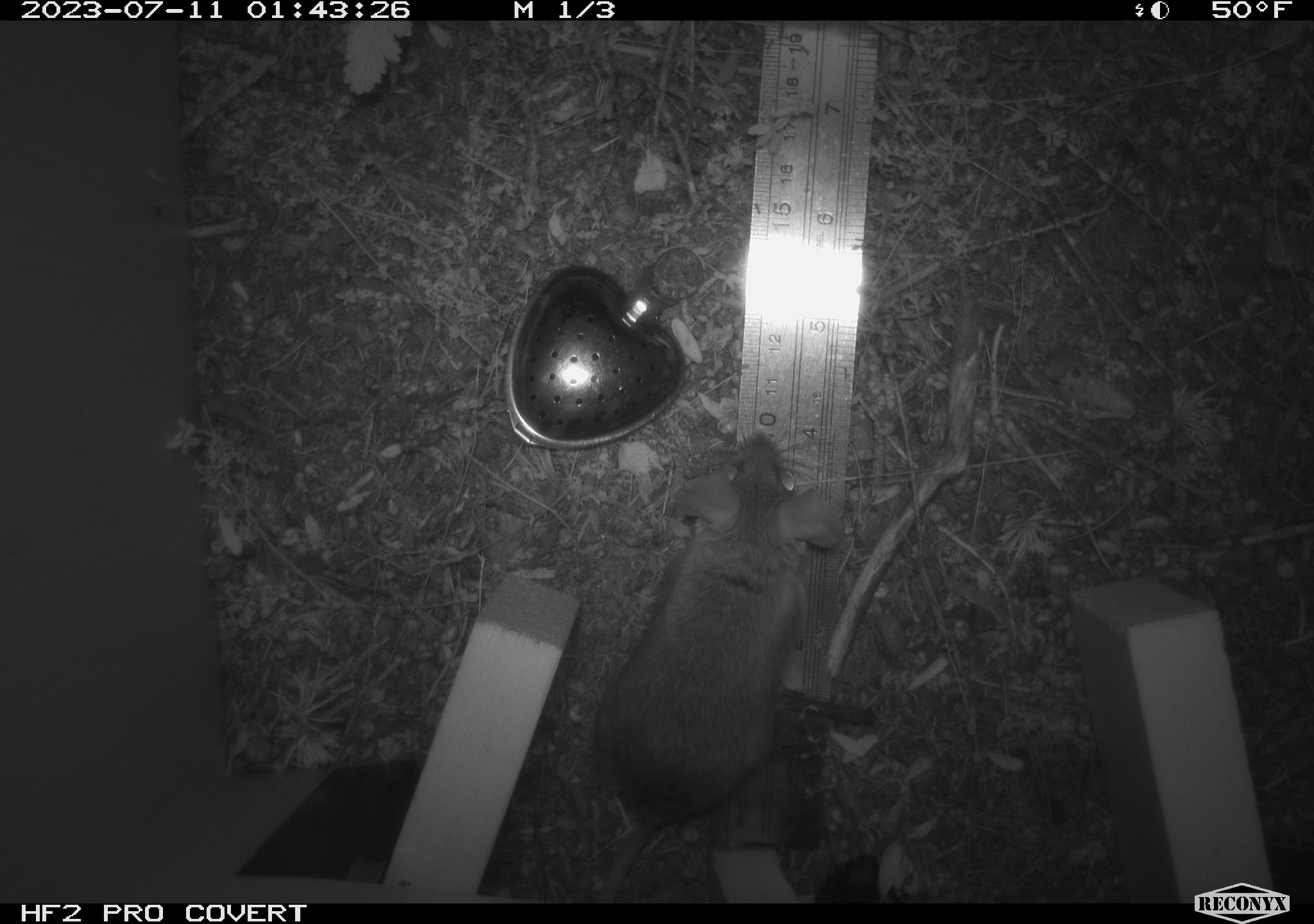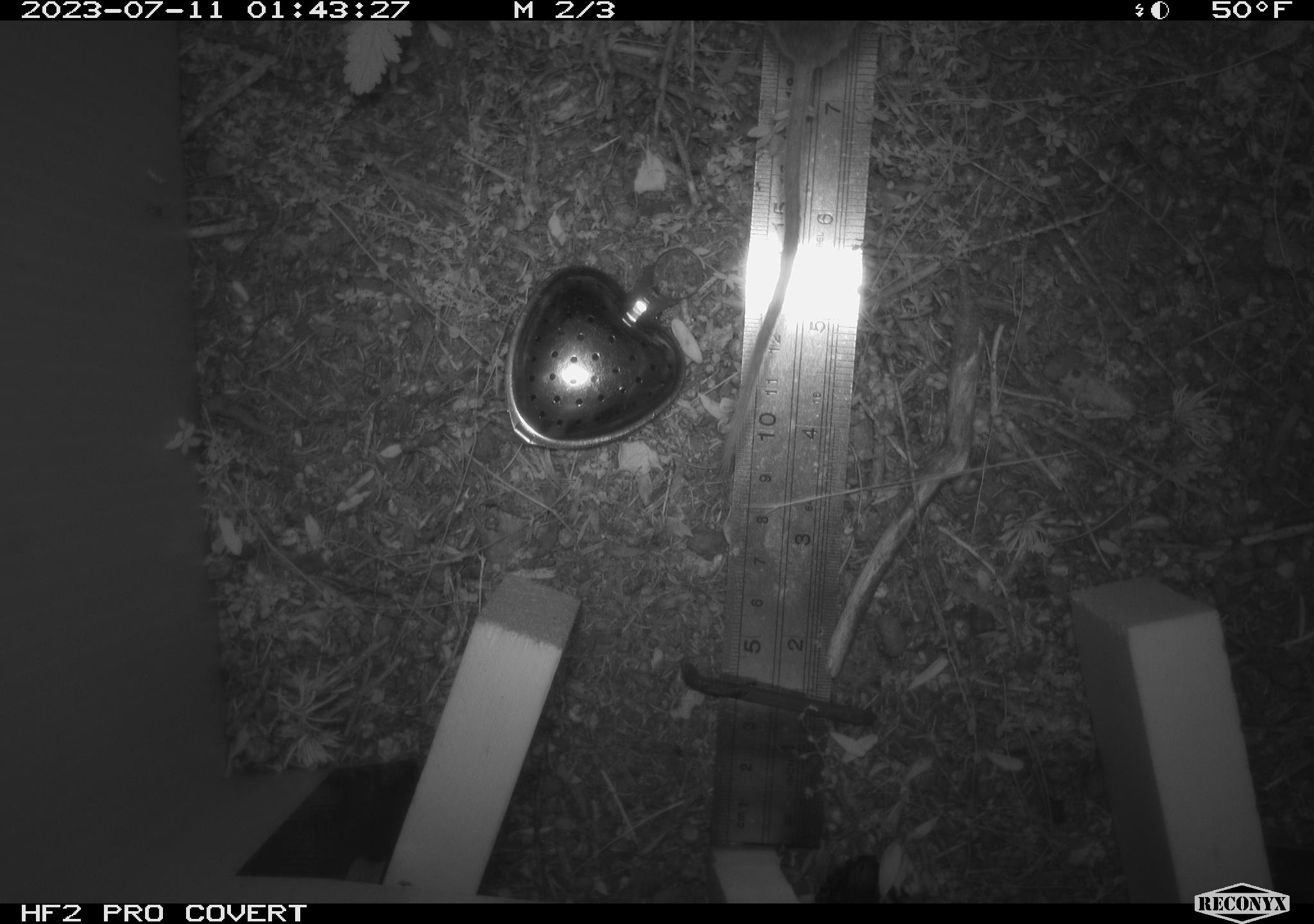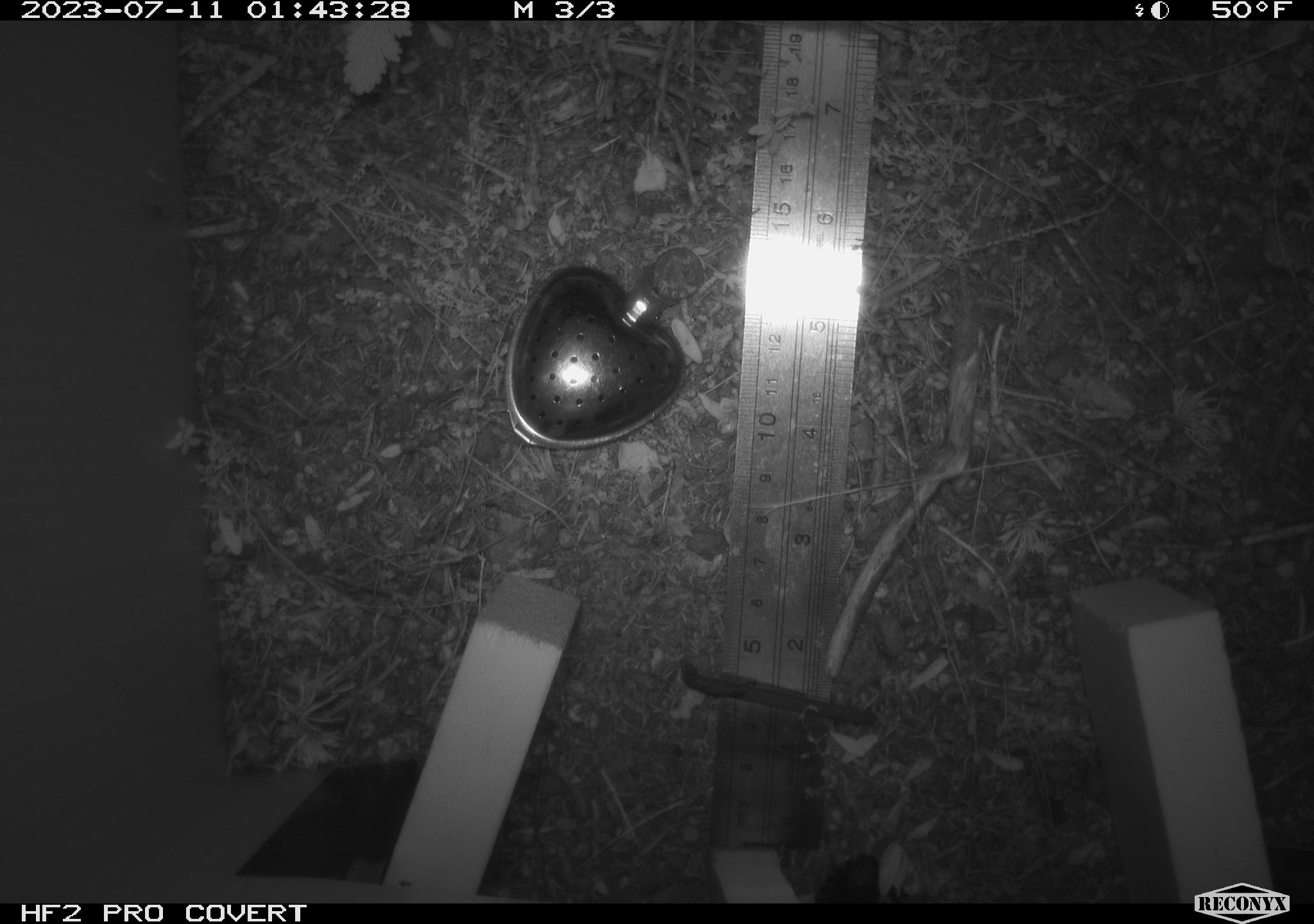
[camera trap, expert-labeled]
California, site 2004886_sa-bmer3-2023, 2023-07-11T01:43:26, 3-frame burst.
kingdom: Animalia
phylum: Chordata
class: Mammalia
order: Rodentia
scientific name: Rodentia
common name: mouse species